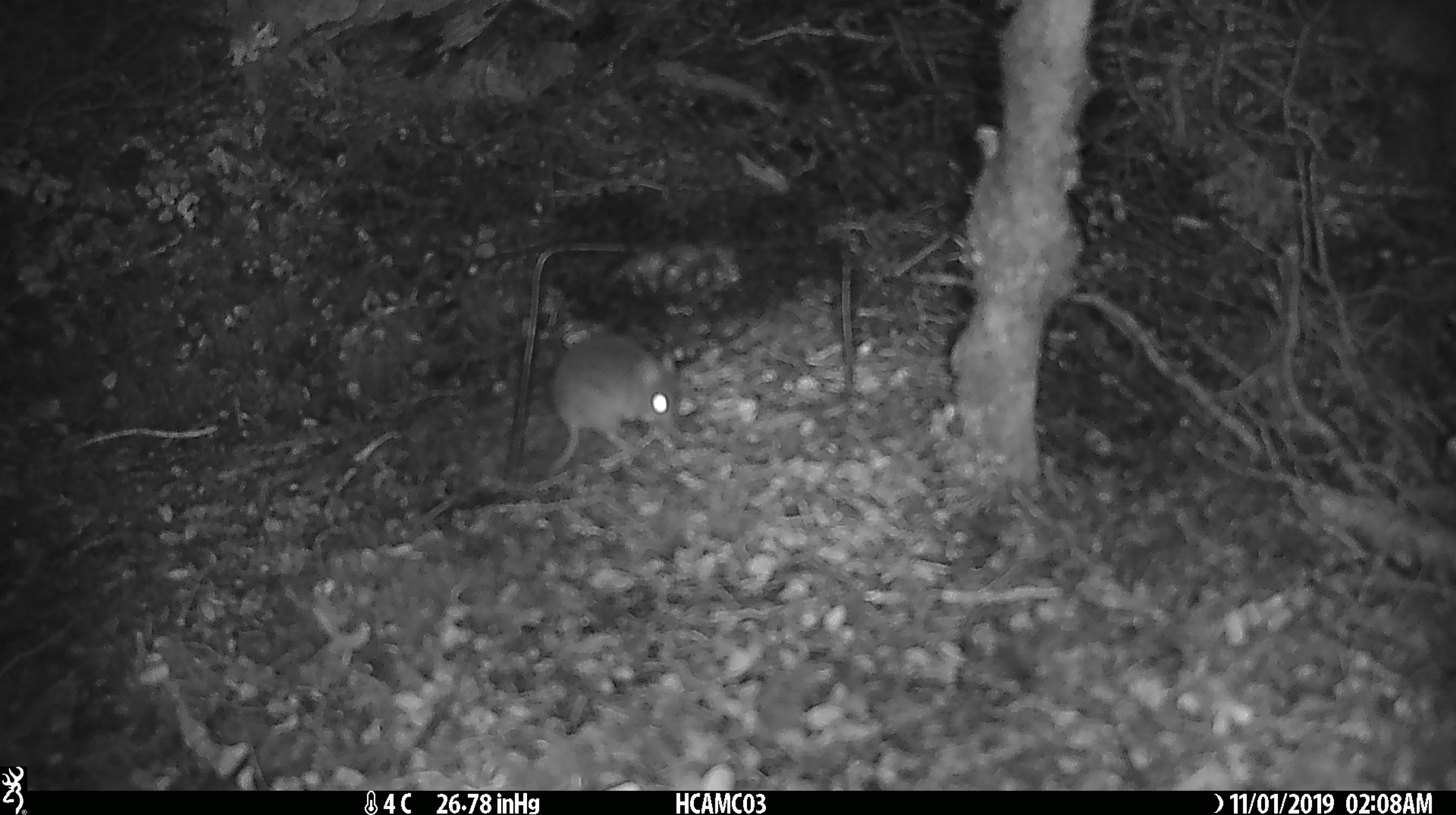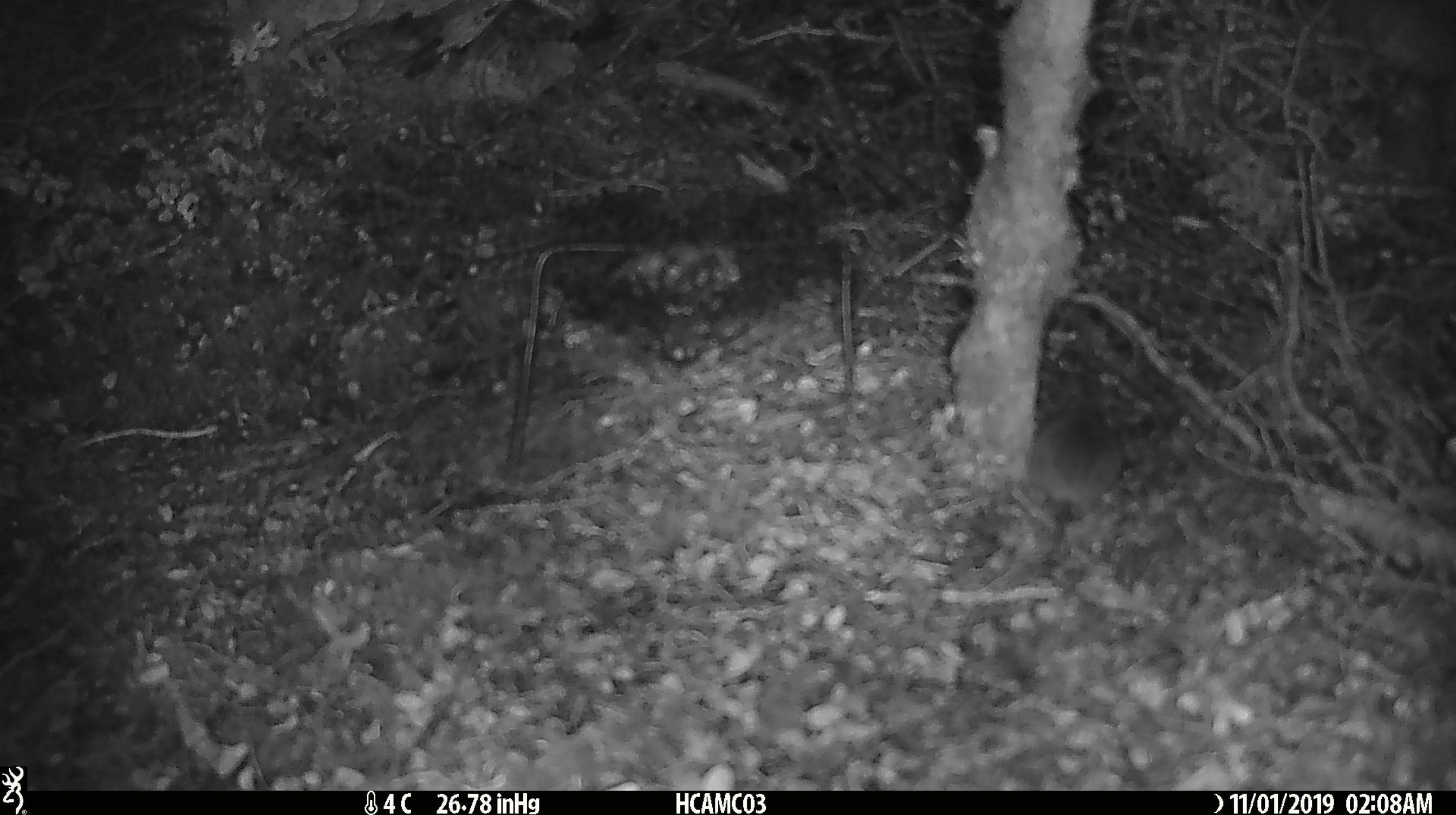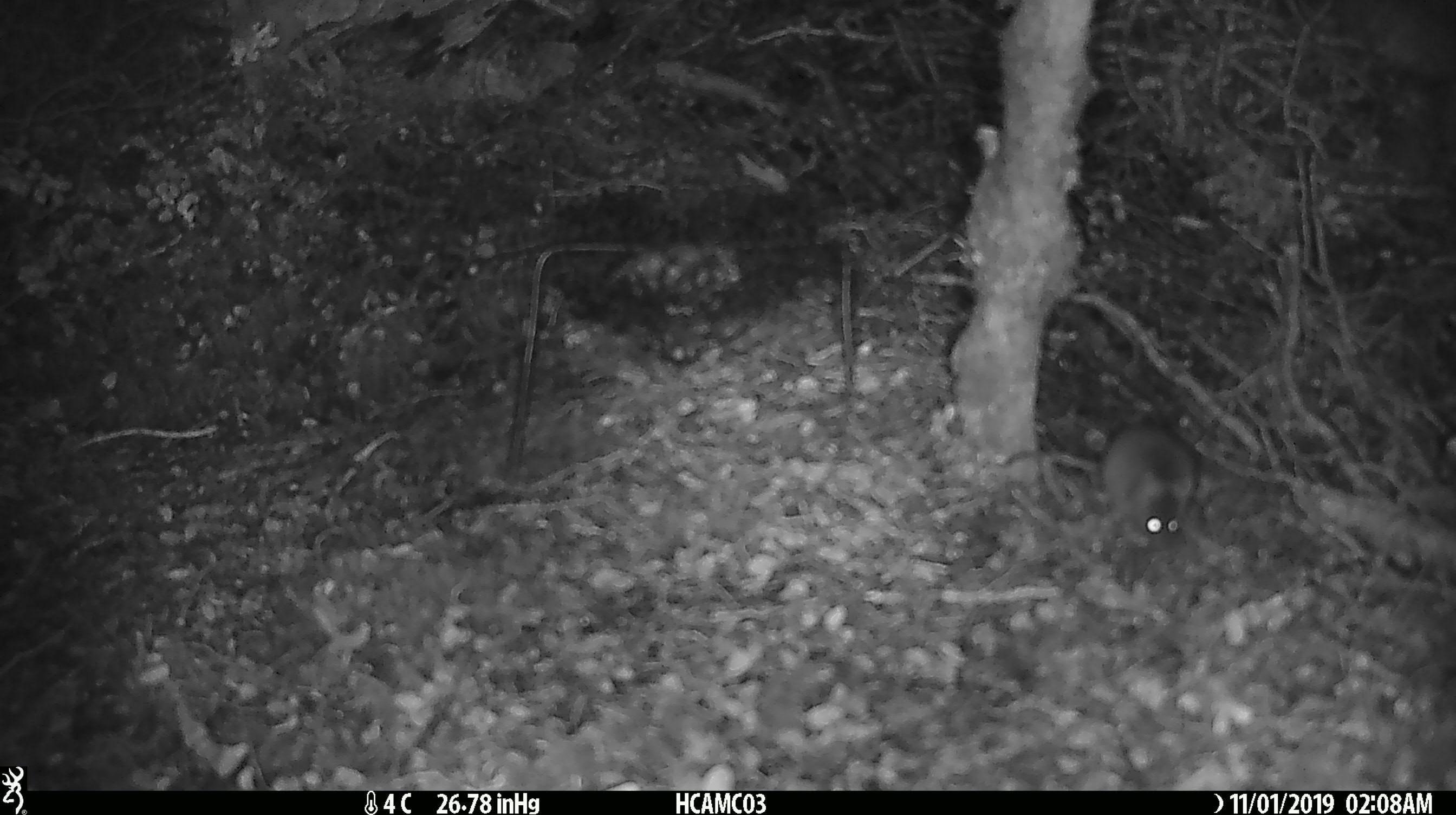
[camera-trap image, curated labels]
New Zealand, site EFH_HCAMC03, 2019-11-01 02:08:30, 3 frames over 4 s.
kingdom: Animalia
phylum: Chordata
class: Mammalia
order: Rodentia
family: Muridae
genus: Mus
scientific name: Mus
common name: mouse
Mouse (Mus).